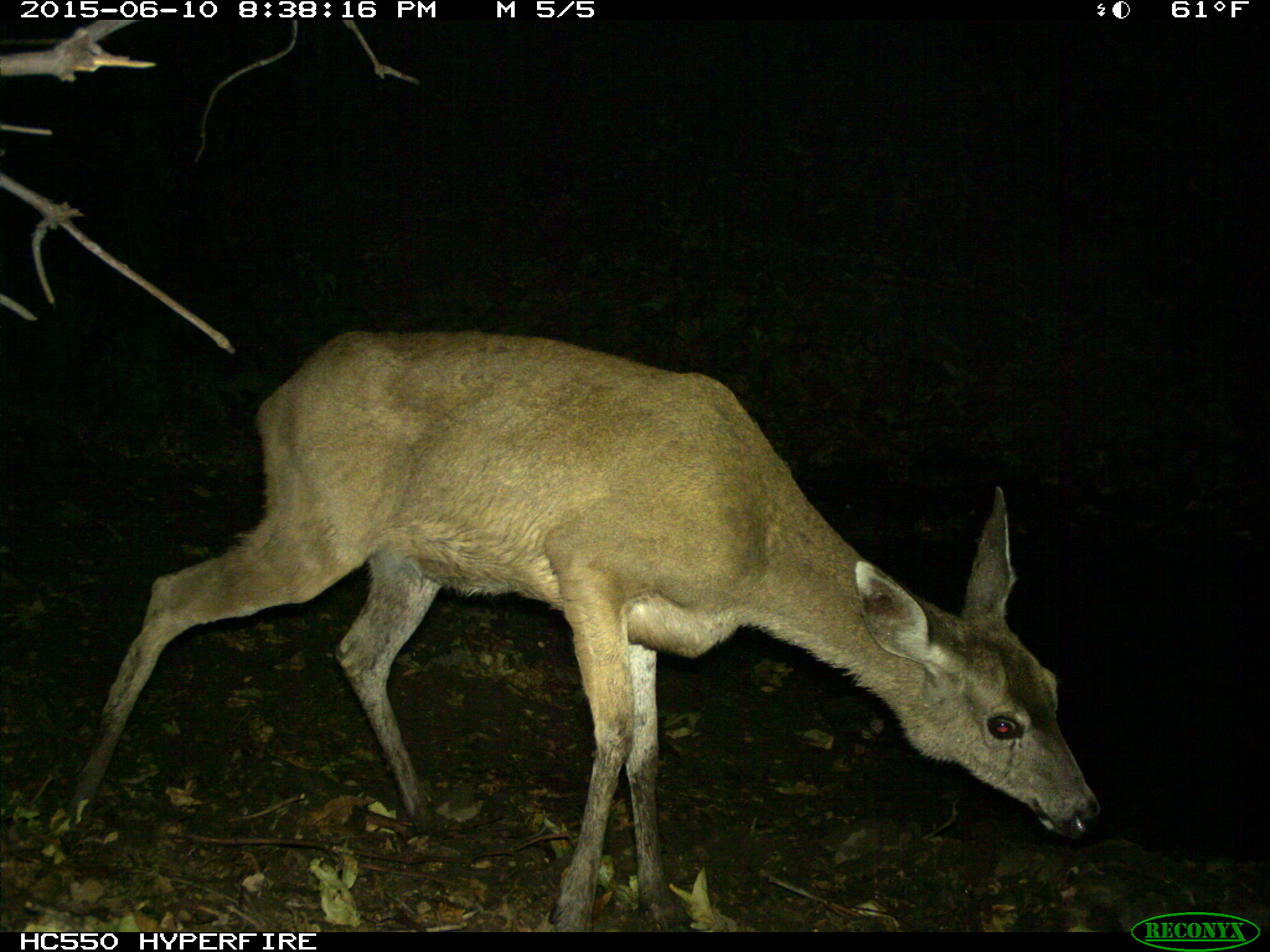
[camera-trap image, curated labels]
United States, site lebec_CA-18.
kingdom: Animalia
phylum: Chordata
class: Mammalia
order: Artiodactyla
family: Cervidae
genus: Odocoileus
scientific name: Odocoileus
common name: deer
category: unidentified deer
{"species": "unidentified deer (deer) (Odocoileus)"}